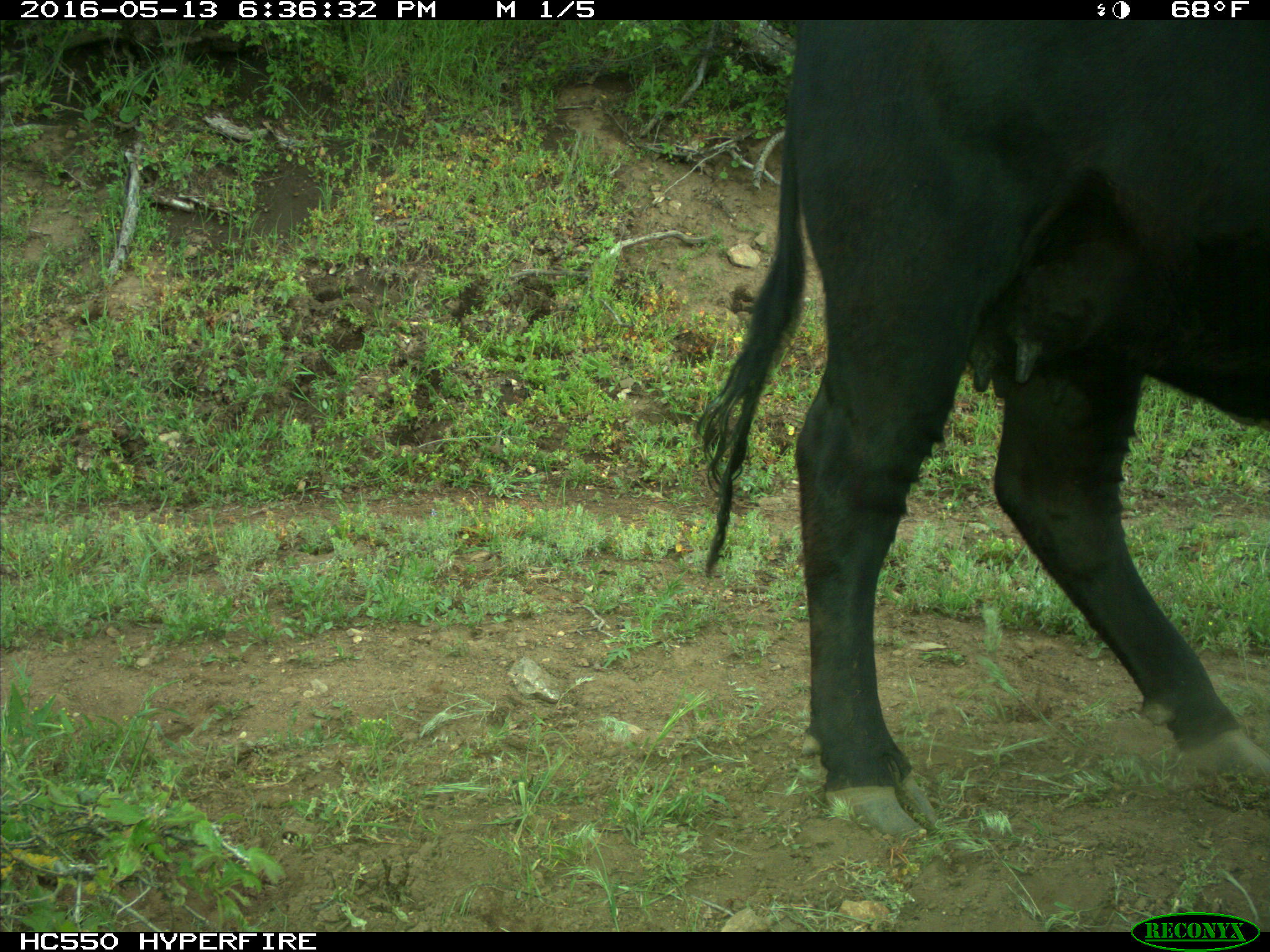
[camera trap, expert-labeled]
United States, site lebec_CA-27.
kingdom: Animalia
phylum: Chordata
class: Mammalia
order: Artiodactyla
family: Bovidae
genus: Bos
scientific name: Bos taurus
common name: domestic cow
Bos taurus (domestic cow).